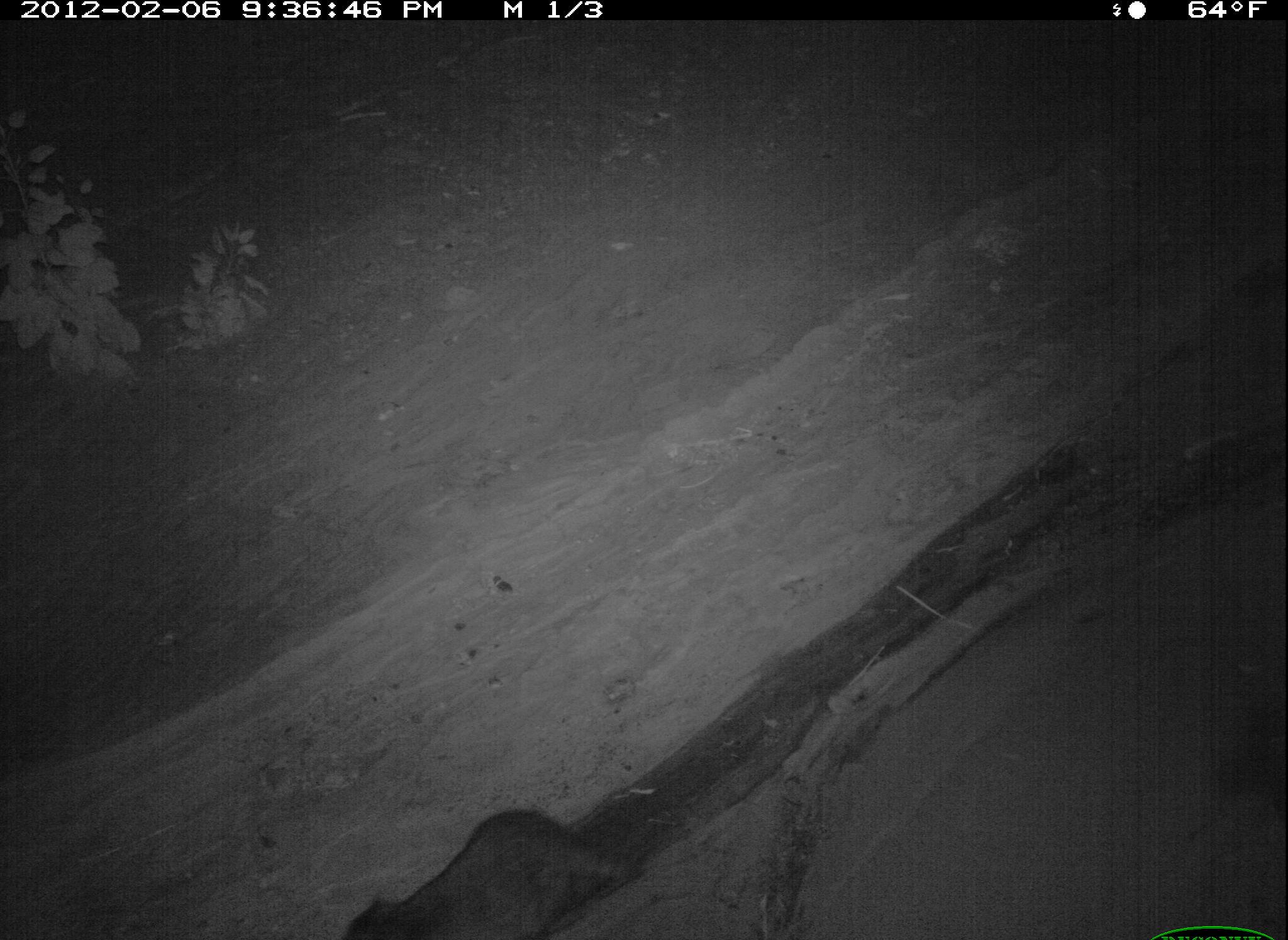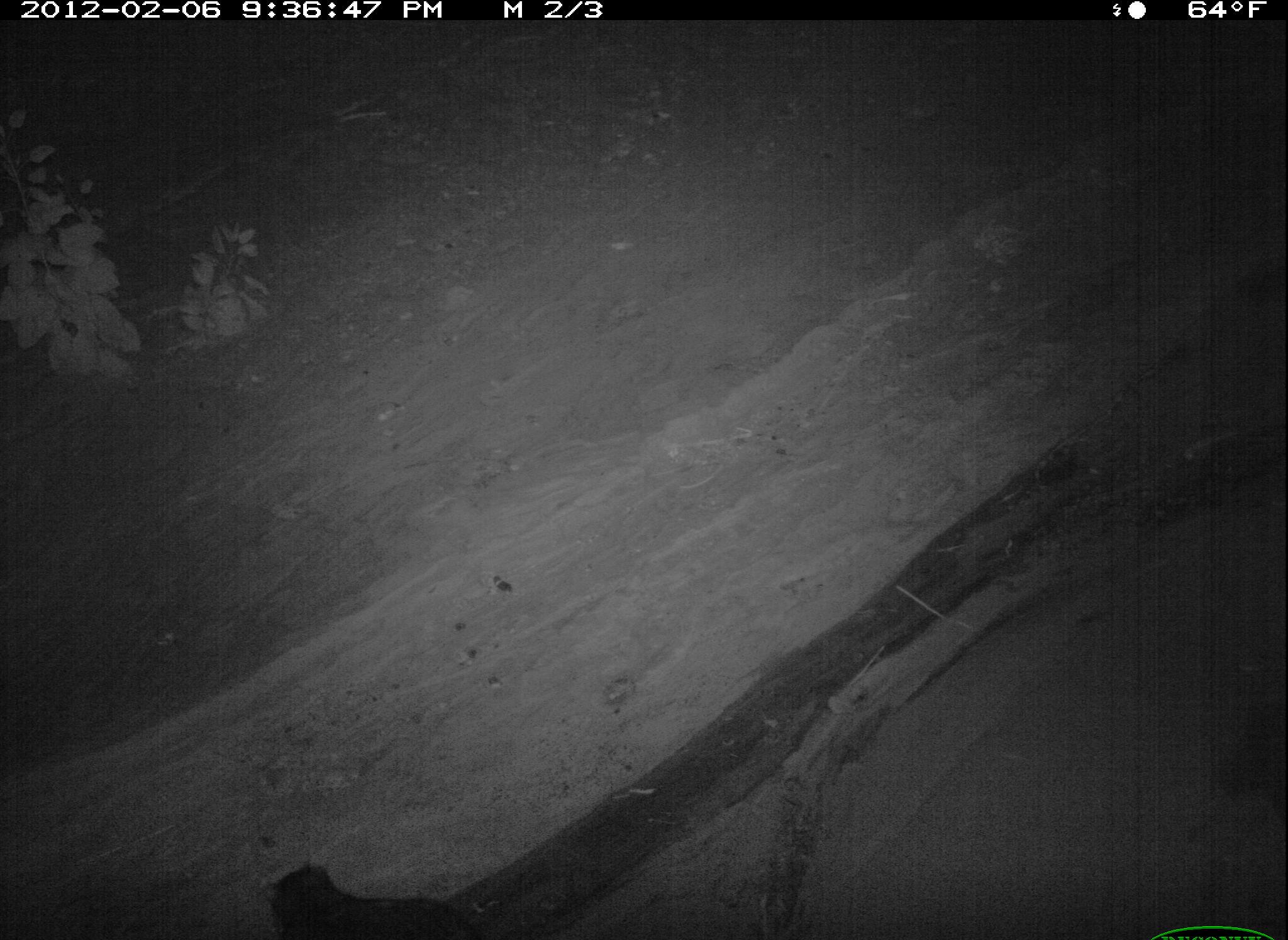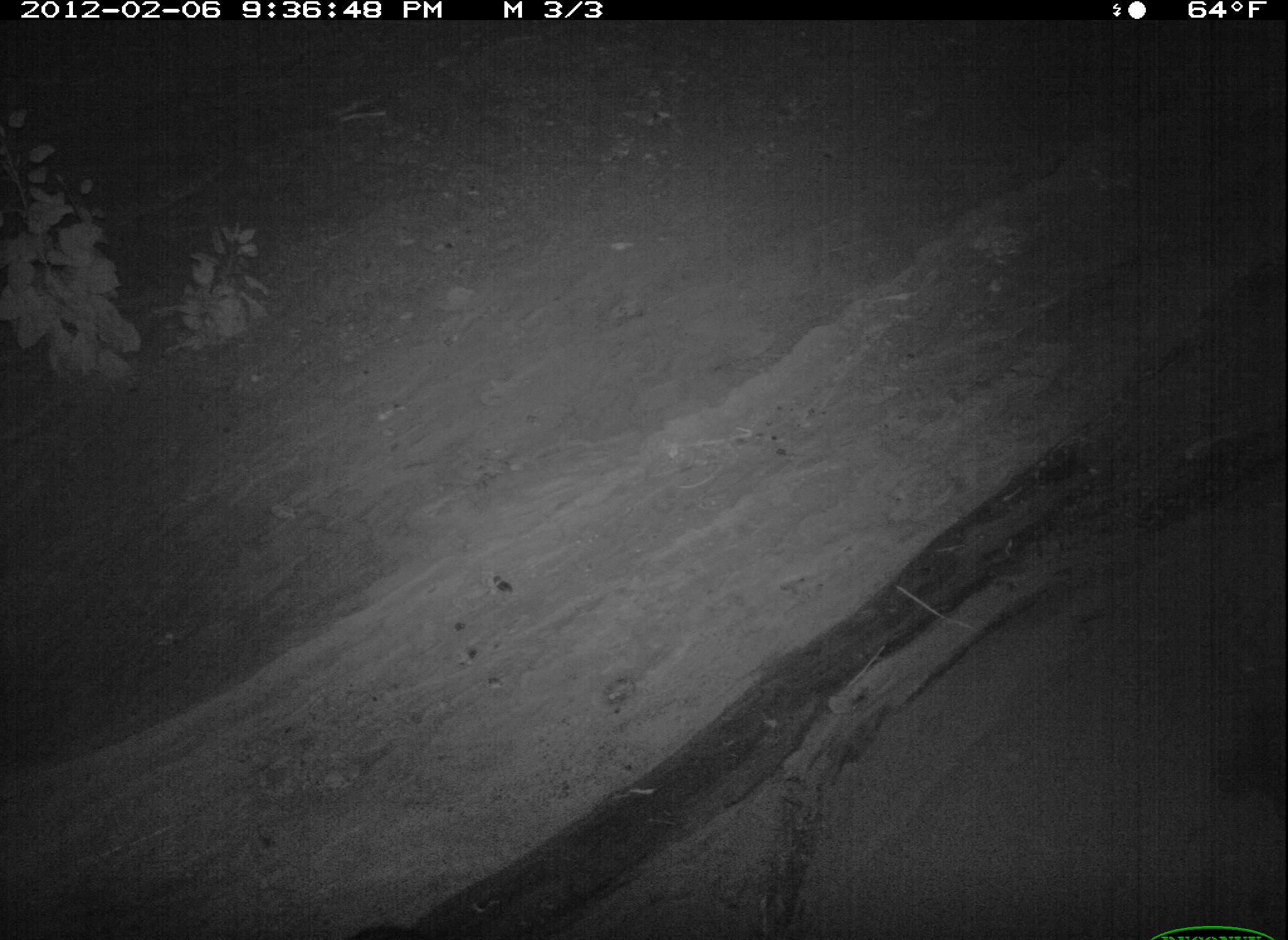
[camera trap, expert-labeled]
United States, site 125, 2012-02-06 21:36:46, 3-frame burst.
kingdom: Animalia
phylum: Chordata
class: Mammalia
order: Carnivora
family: Procyonidae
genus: Procyon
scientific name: Procyon lotor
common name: raccoon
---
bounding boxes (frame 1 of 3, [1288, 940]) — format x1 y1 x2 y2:
raccoon: 330 802 644 940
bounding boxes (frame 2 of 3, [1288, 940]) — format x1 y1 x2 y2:
raccoon: 255 848 505 940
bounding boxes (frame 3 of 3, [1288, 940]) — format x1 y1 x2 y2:
raccoon: 343 913 454 940